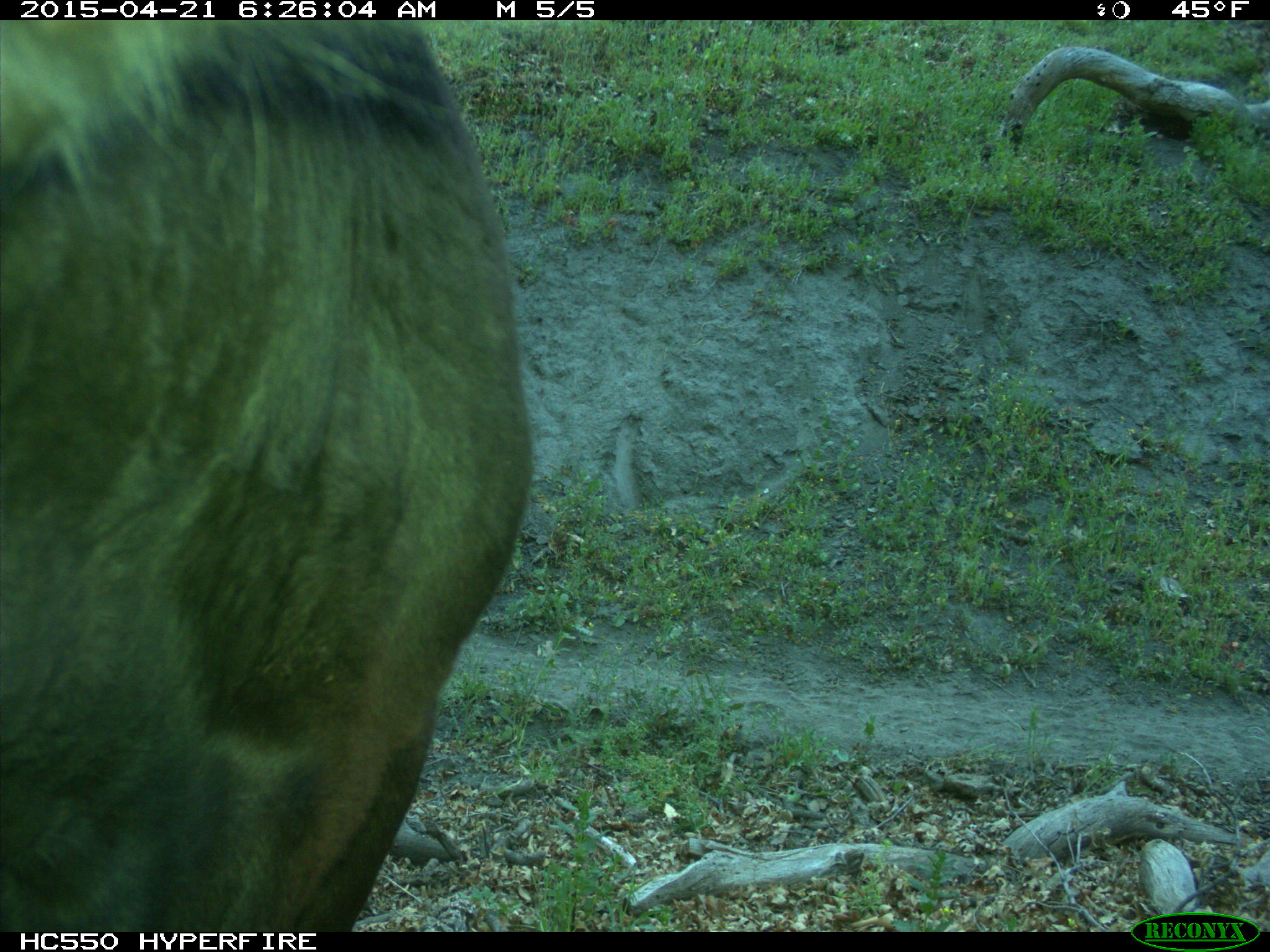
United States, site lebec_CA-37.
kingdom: Animalia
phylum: Chordata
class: Mammalia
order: Artiodactyla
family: Bovidae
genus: Bos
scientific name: Bos taurus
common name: domestic cow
Bos taurus (domestic cow).